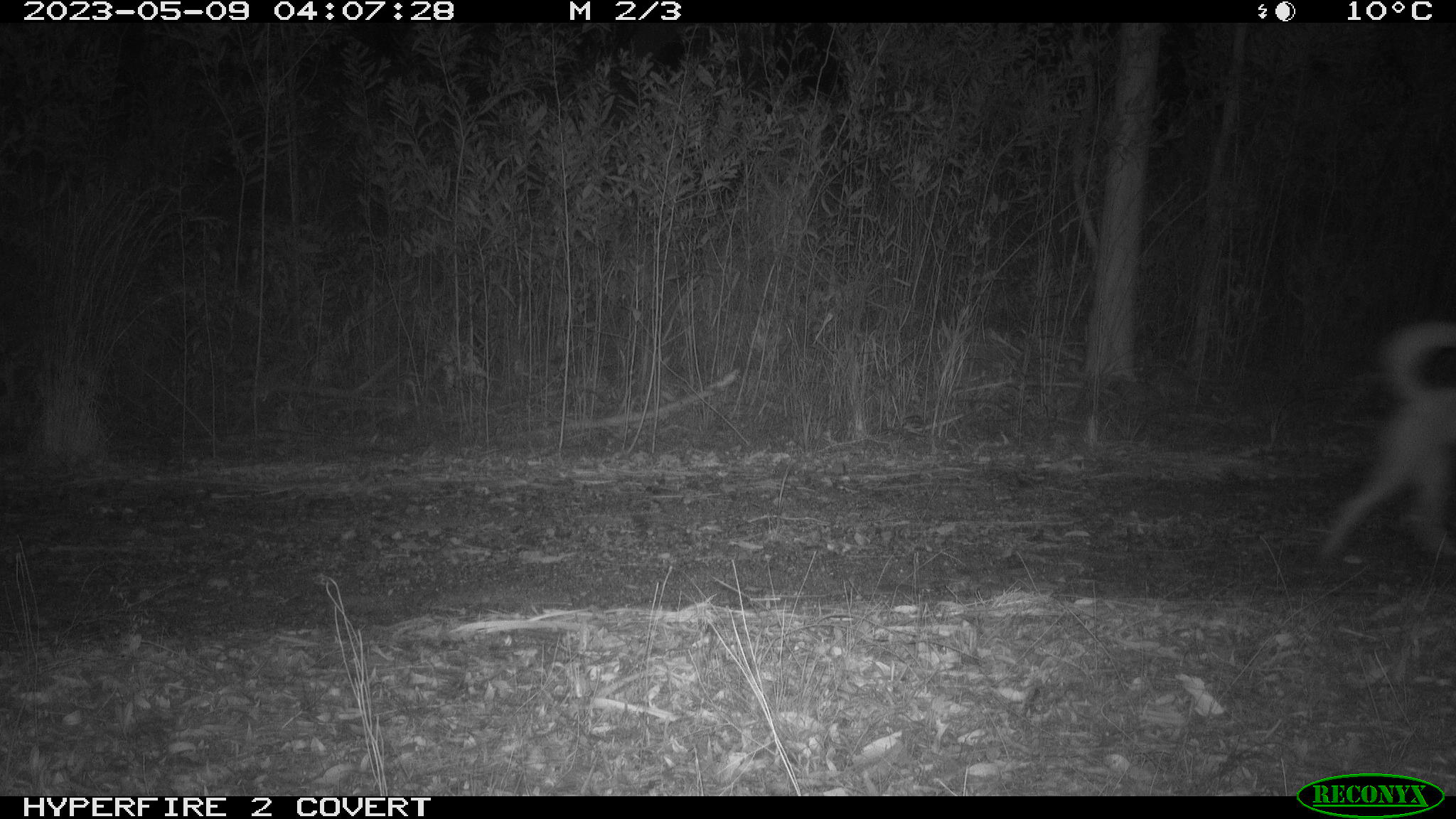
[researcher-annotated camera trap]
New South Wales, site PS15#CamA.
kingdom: Animalia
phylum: Chordata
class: Mammalia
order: Carnivora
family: Canidae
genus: Canis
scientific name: Canis familiaris dingo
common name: dingo